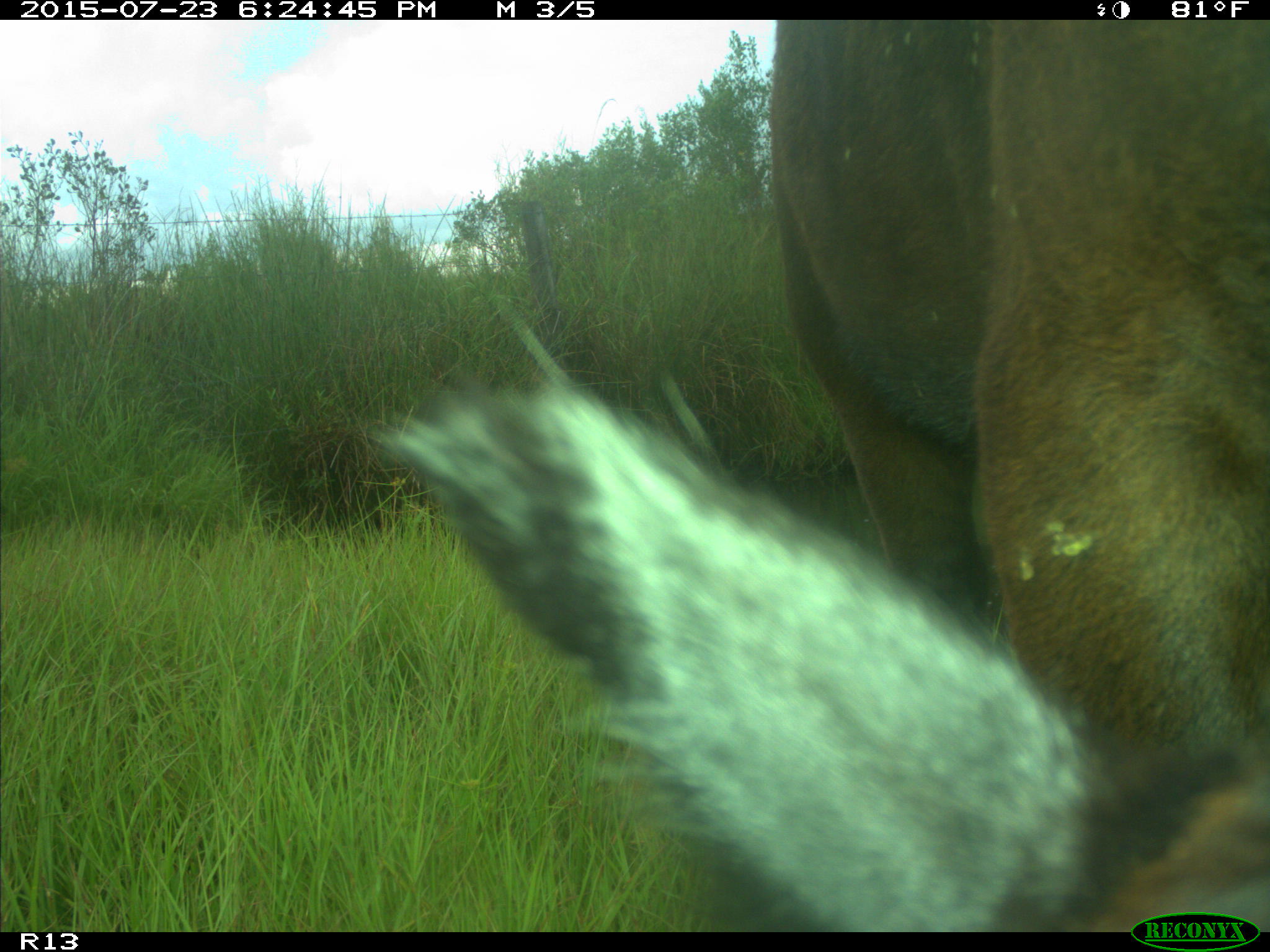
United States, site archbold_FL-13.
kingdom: Animalia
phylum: Chordata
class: Mammalia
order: Artiodactyla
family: Bovidae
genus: Bos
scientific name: Bos taurus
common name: domestic cow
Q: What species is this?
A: Bos taurus (domestic cow).